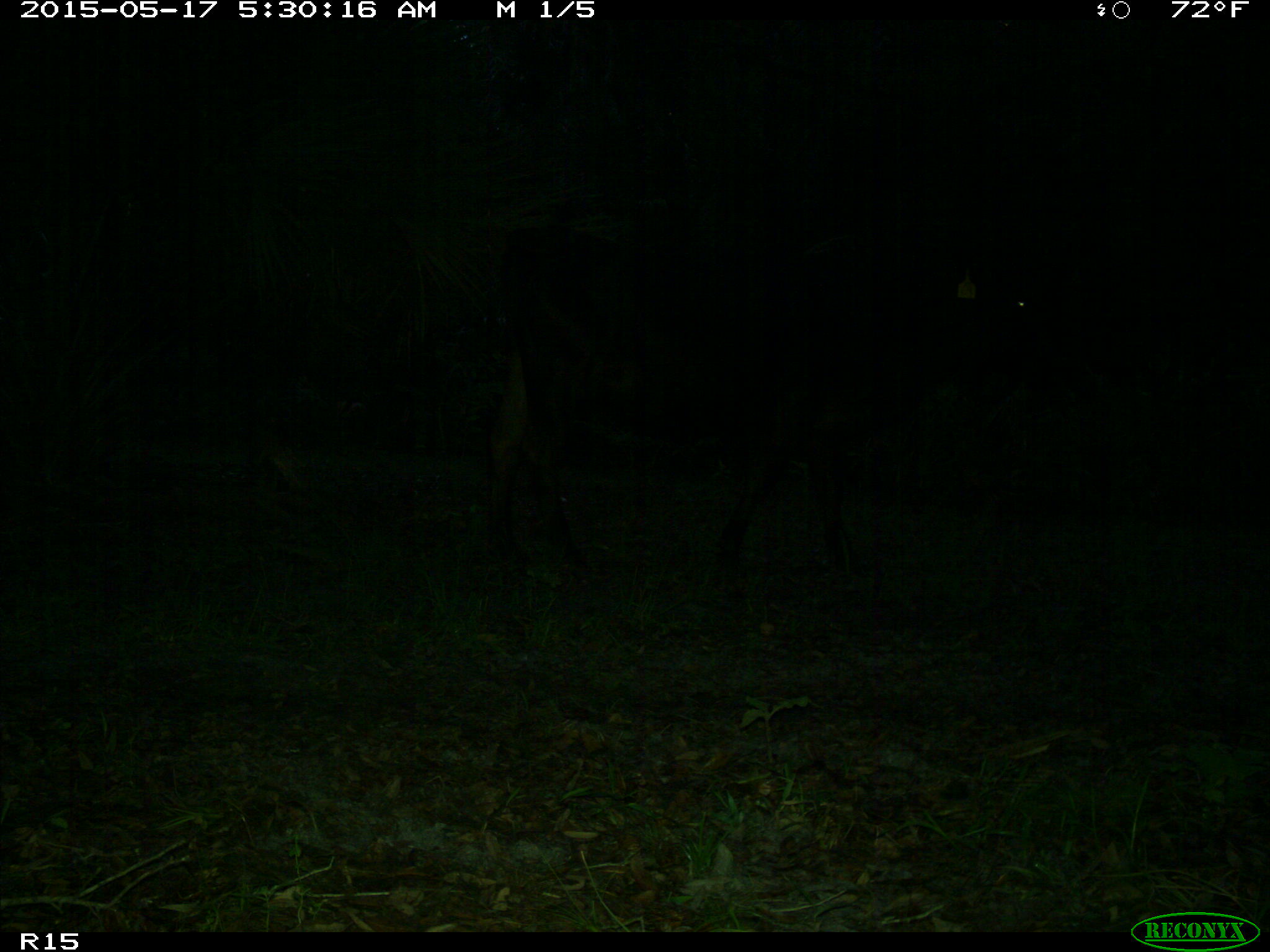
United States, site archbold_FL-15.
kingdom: Animalia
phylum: Chordata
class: Mammalia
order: Artiodactyla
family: Bovidae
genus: Bos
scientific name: Bos taurus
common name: domestic cow